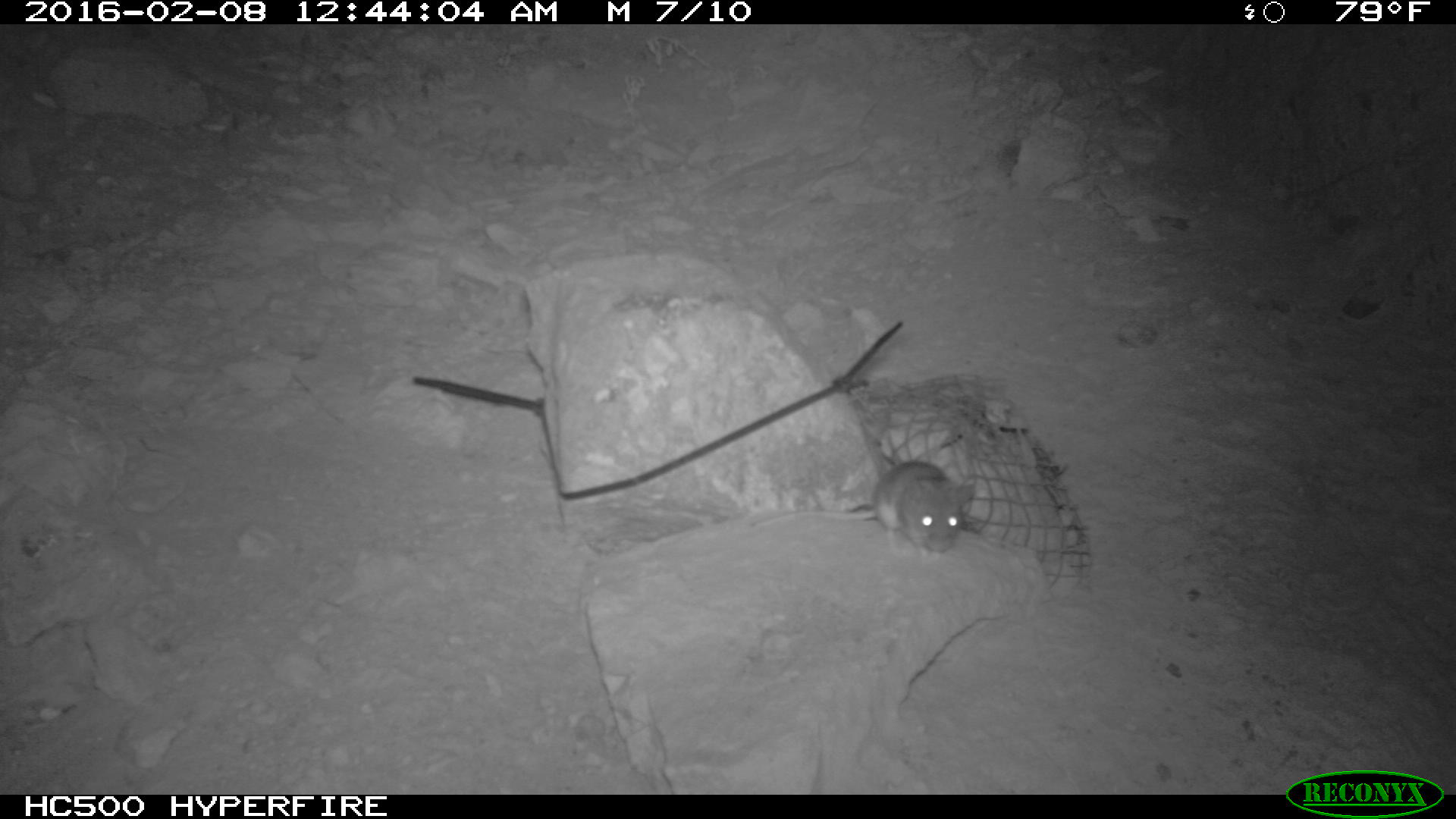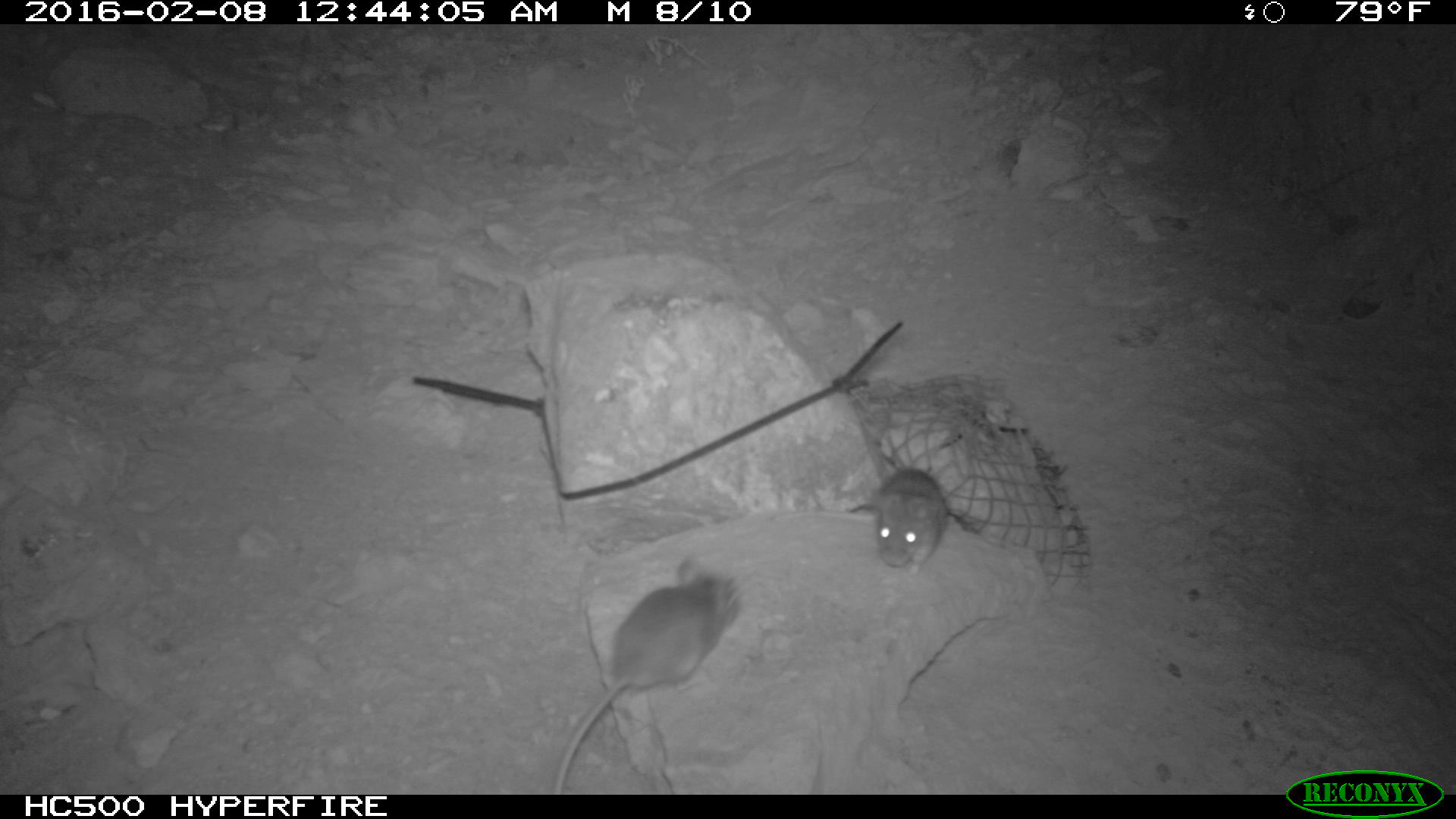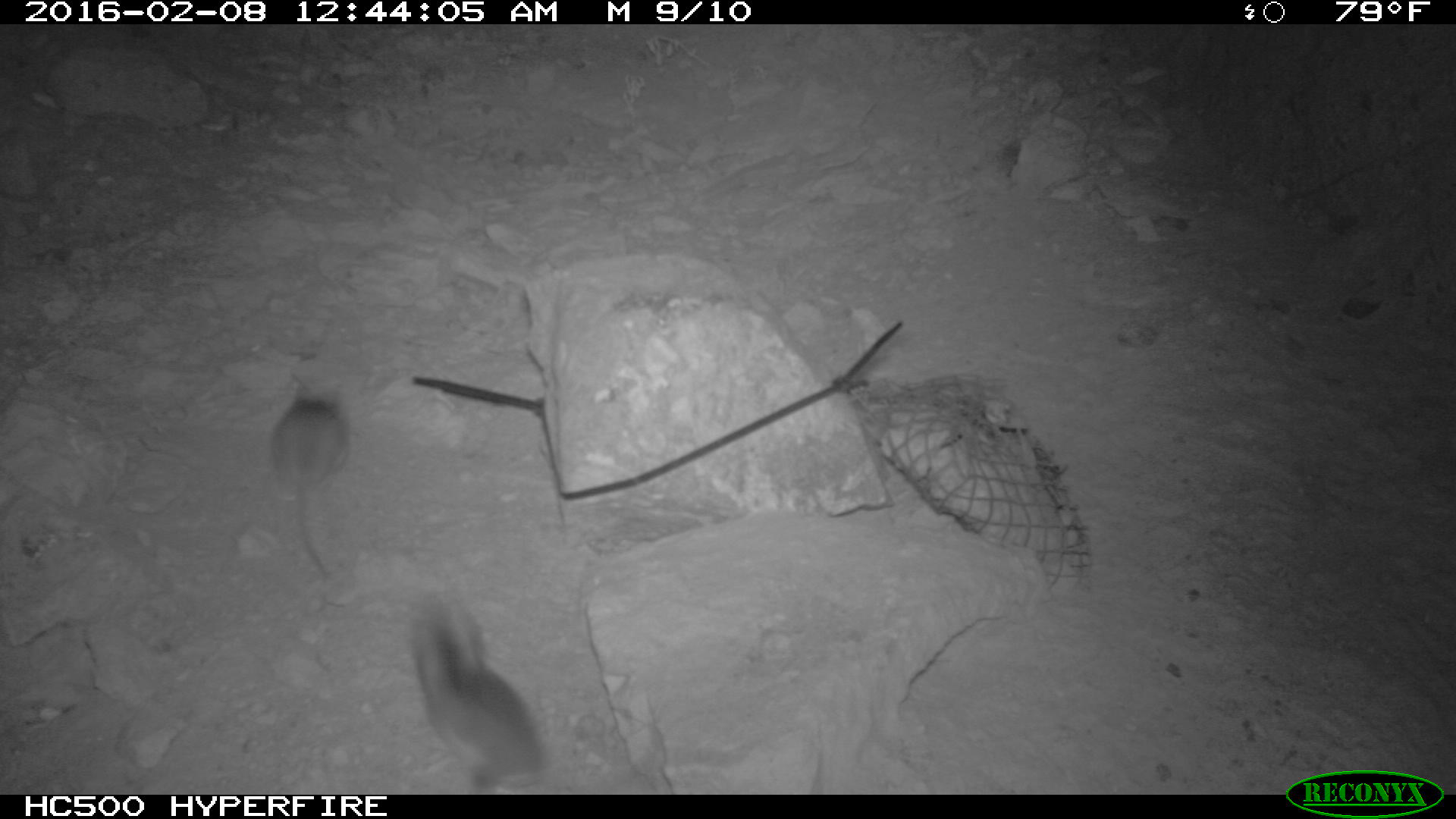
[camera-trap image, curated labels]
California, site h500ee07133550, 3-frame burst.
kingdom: Animalia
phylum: Chordata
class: Mammalia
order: Rodentia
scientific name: Rodentia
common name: rodent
Rodent (Rodentia).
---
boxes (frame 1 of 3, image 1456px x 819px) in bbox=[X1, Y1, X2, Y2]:
rodent: bbox=[749, 460, 974, 564]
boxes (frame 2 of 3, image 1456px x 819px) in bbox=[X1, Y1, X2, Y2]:
rodent: bbox=[552, 560, 744, 794]; bbox=[848, 467, 948, 574]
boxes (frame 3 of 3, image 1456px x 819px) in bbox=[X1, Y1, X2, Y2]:
rodent: bbox=[406, 608, 547, 792]; bbox=[272, 381, 349, 578]